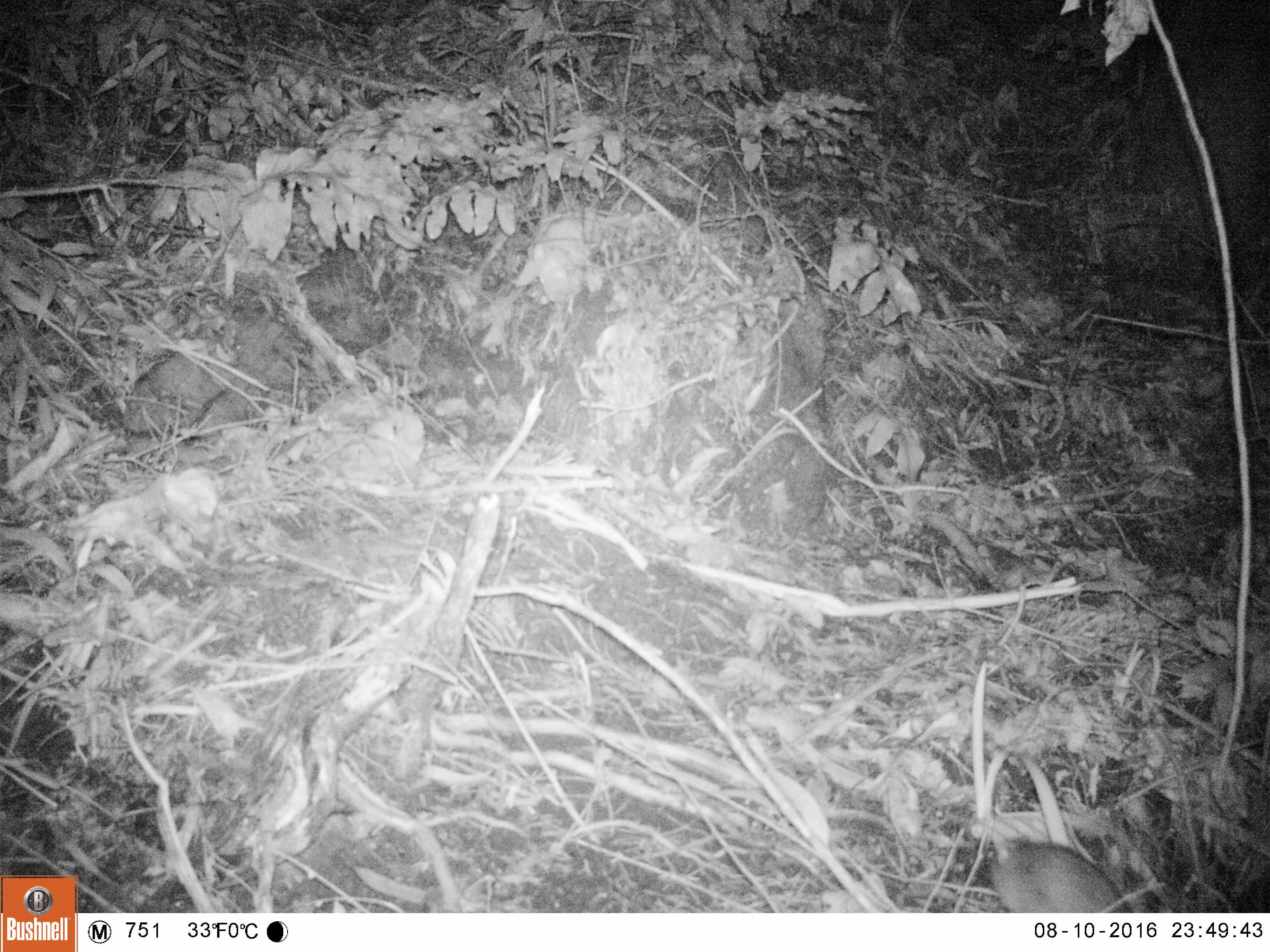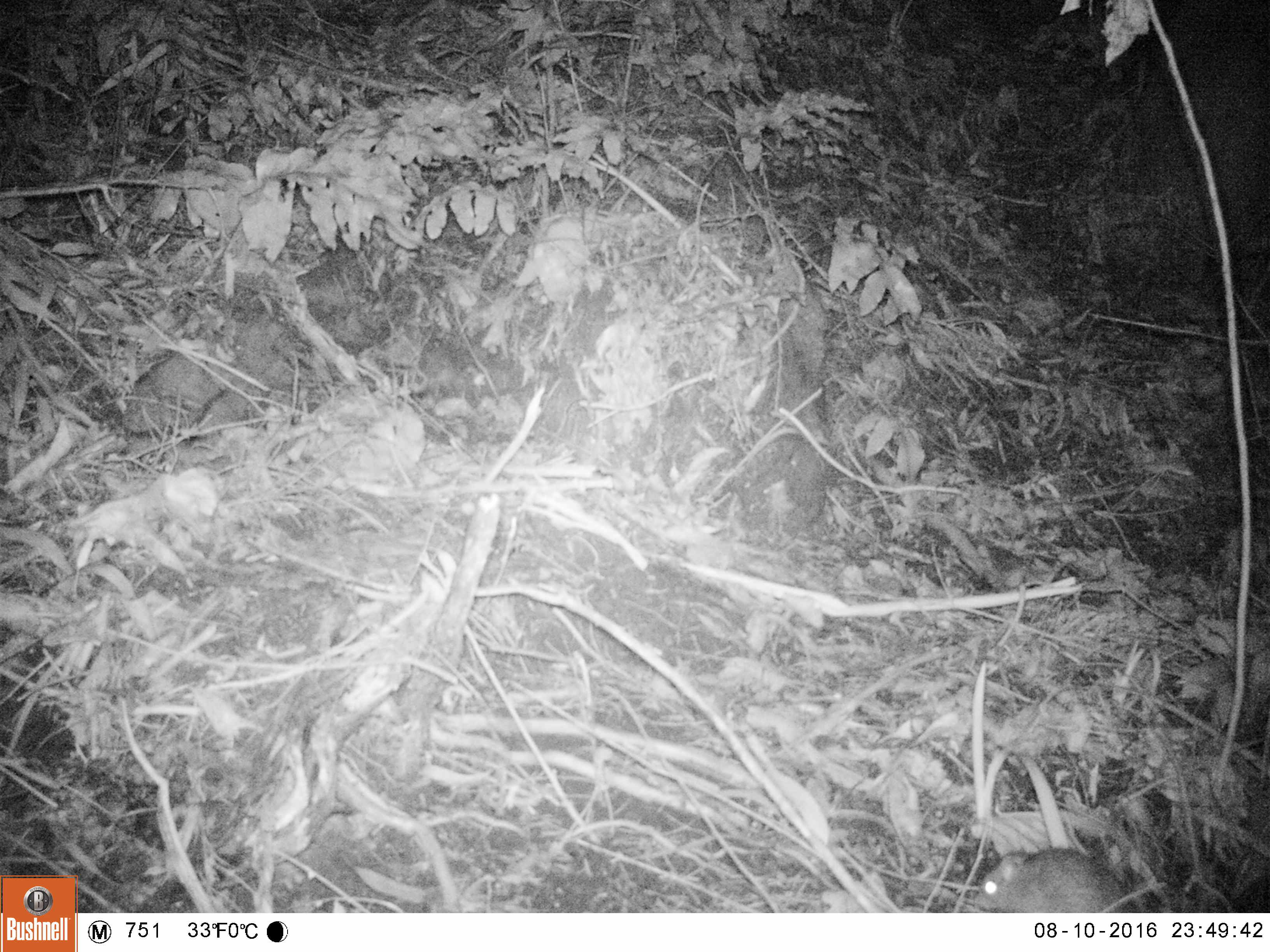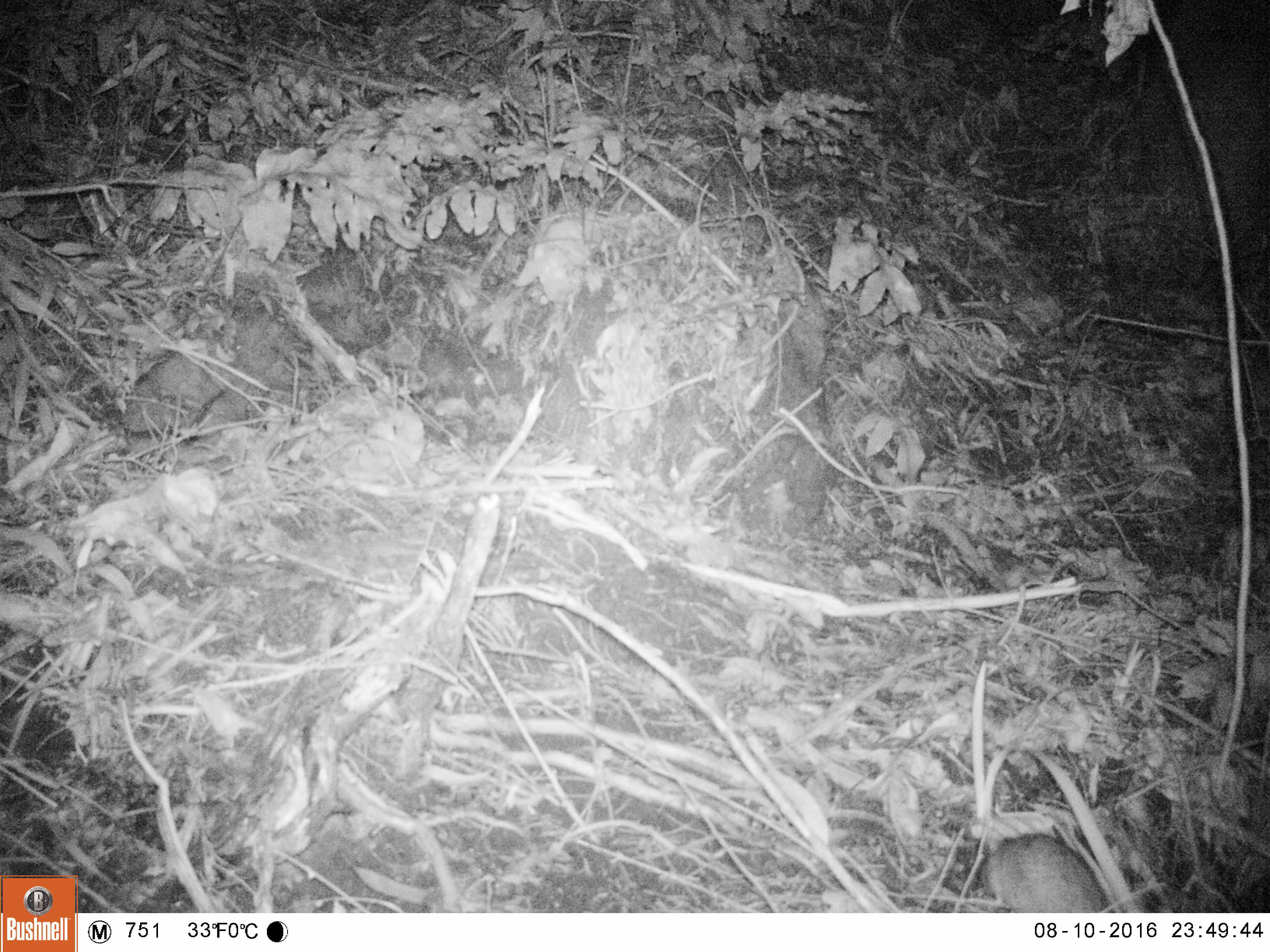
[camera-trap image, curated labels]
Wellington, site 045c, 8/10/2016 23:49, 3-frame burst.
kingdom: Animalia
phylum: Chordata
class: Mammalia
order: Rodentia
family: Muridae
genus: Rattus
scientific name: Rattus norvegicus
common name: norway rat